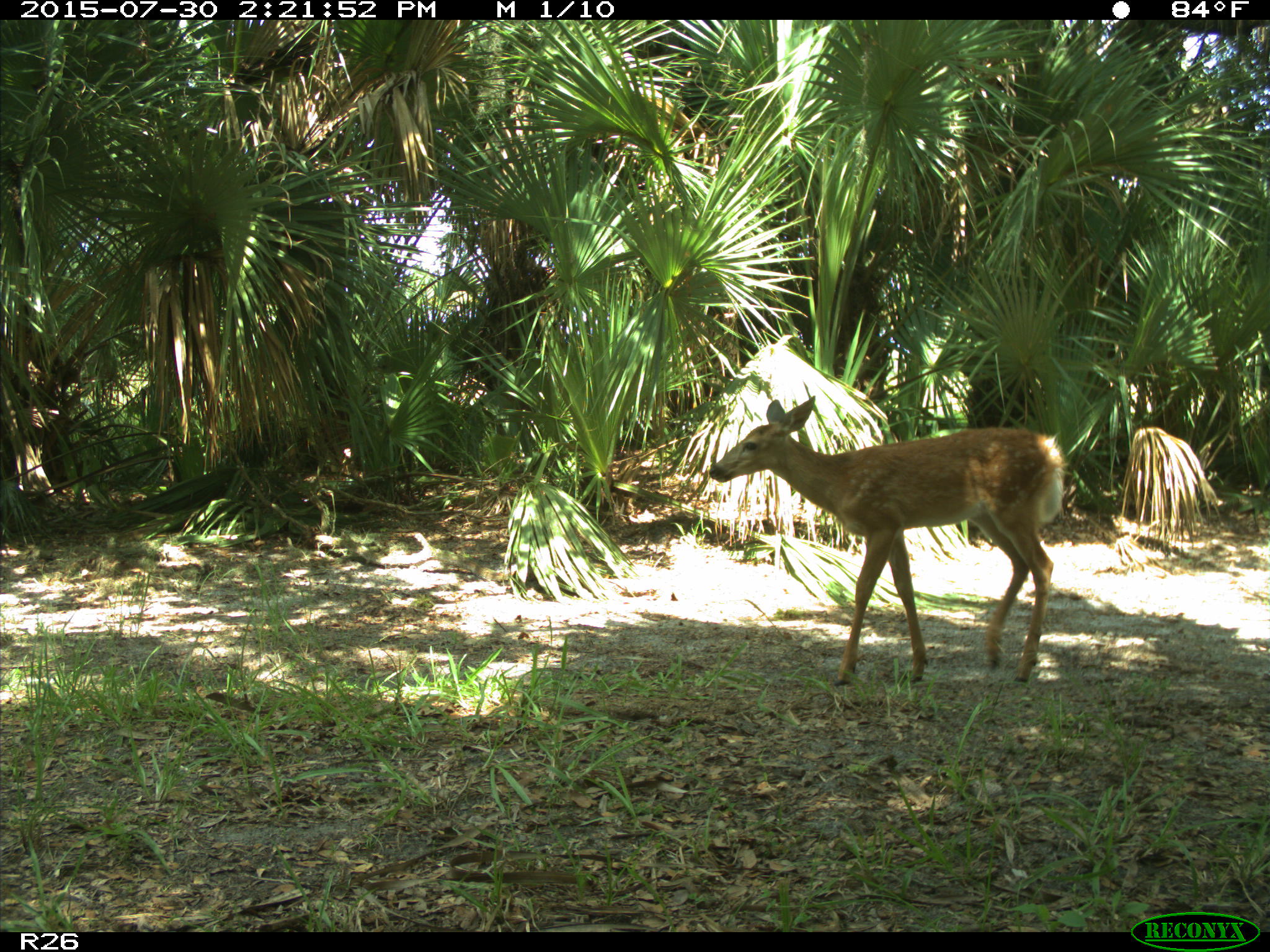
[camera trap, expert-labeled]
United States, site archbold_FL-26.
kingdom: Animalia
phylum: Chordata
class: Mammalia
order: Artiodactyla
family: Cervidae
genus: Odocoileus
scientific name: Odocoileus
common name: deer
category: unidentified deer